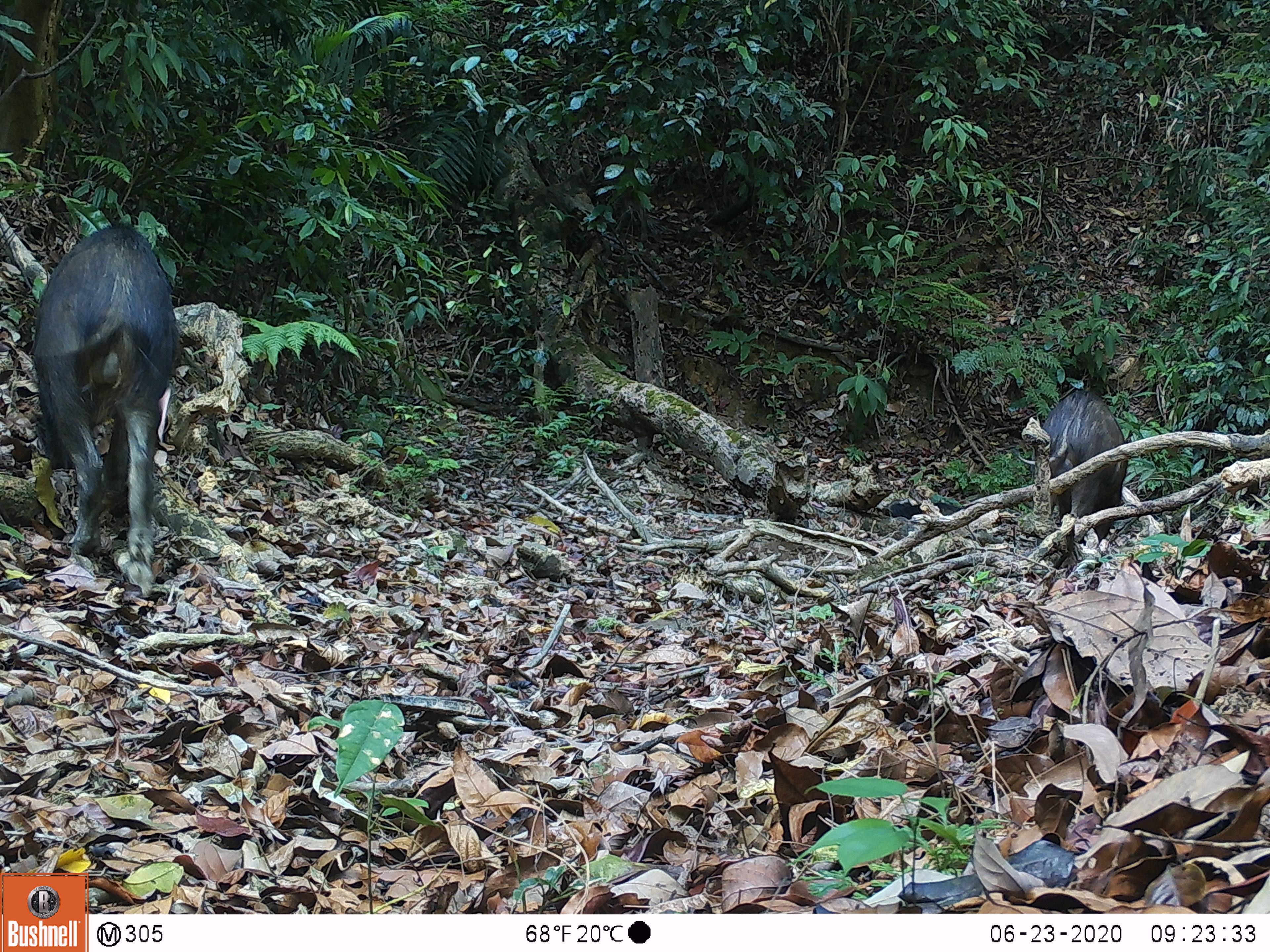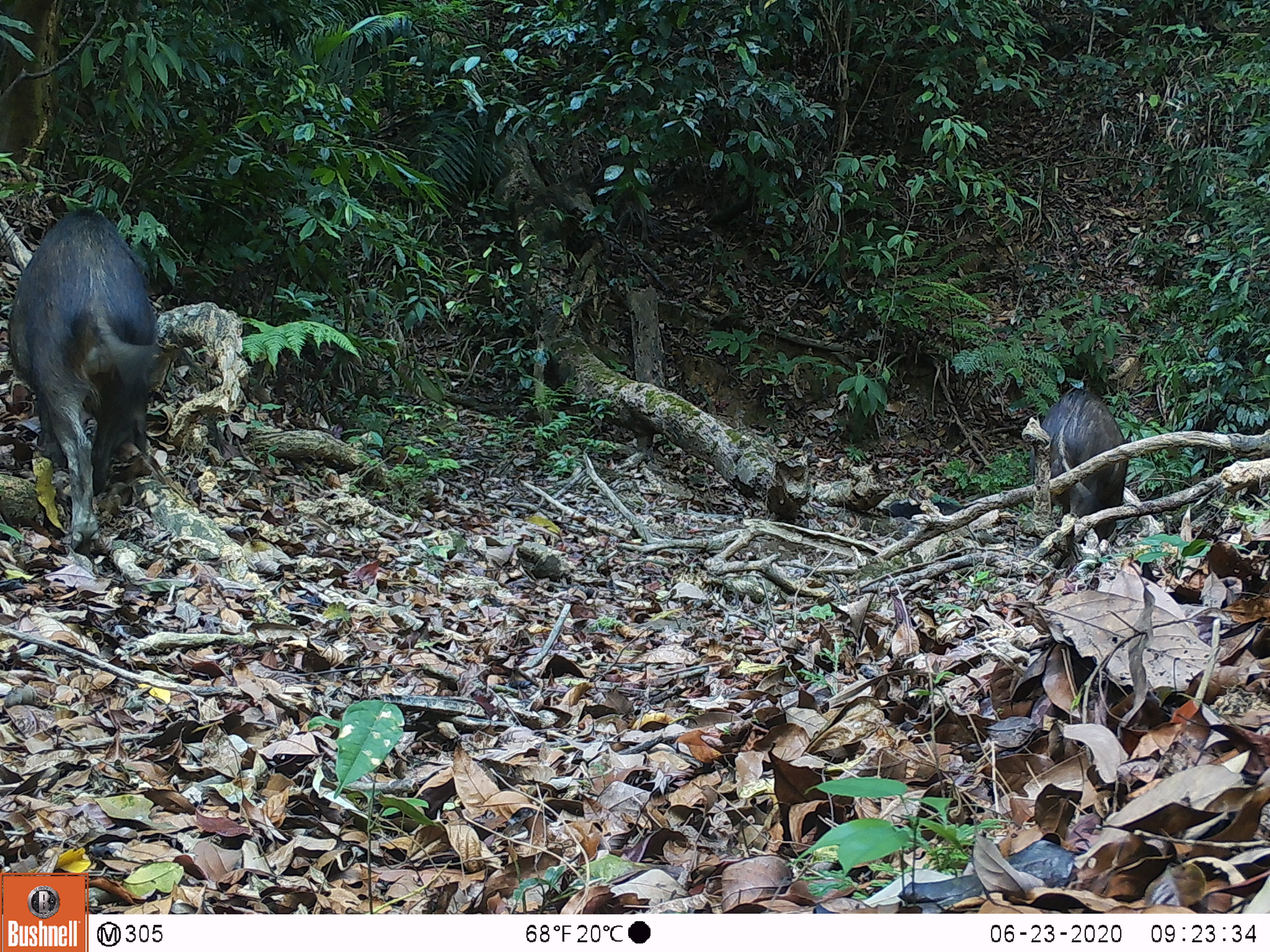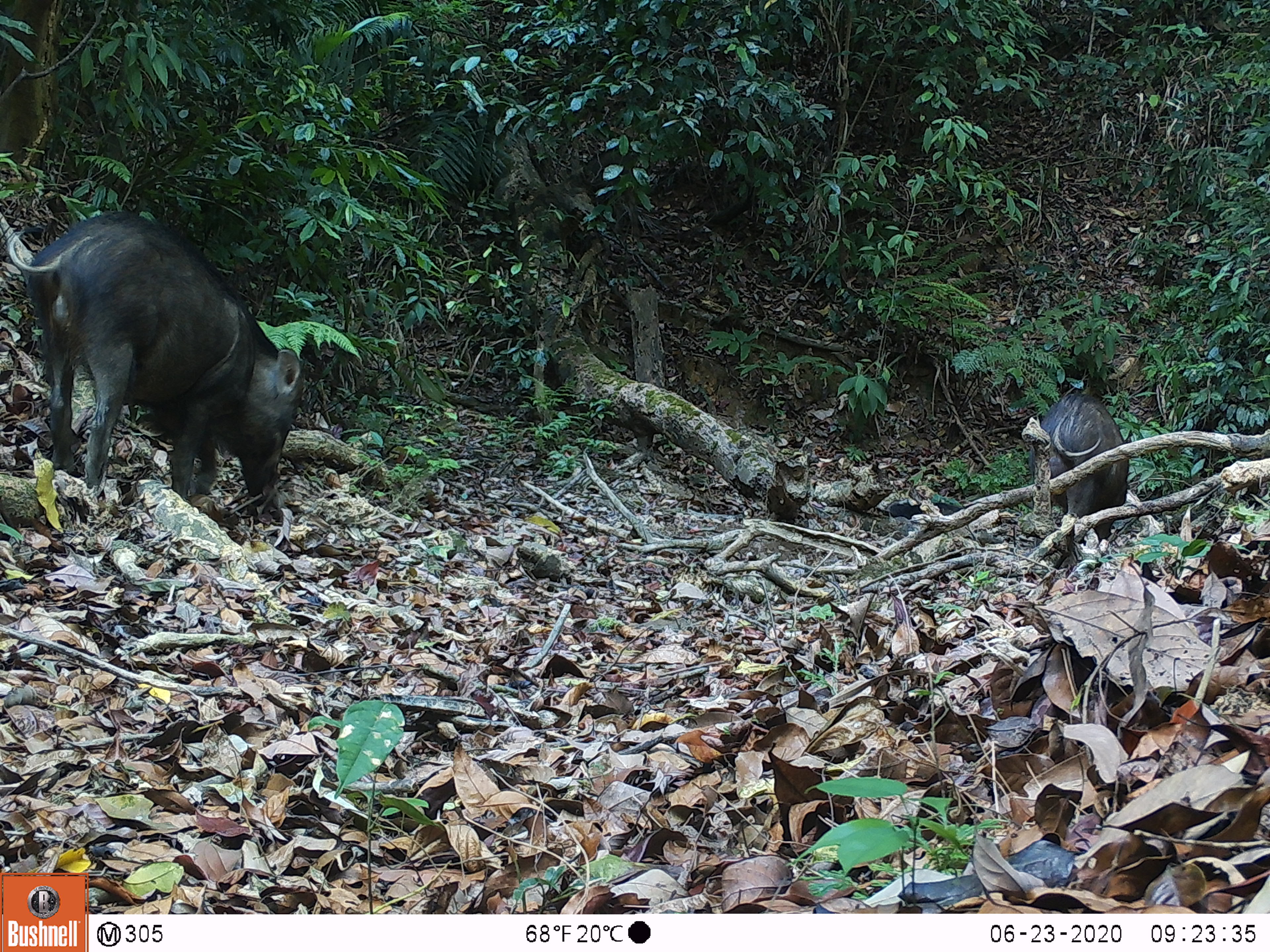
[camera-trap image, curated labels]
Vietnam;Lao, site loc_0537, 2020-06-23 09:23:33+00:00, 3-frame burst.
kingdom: Animalia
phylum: Chordata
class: Mammalia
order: Artiodactyla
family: Suidae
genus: Sus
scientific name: Sus scrofa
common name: eurasian wild pig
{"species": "eurasian wild pig (Sus scrofa)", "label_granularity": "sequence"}